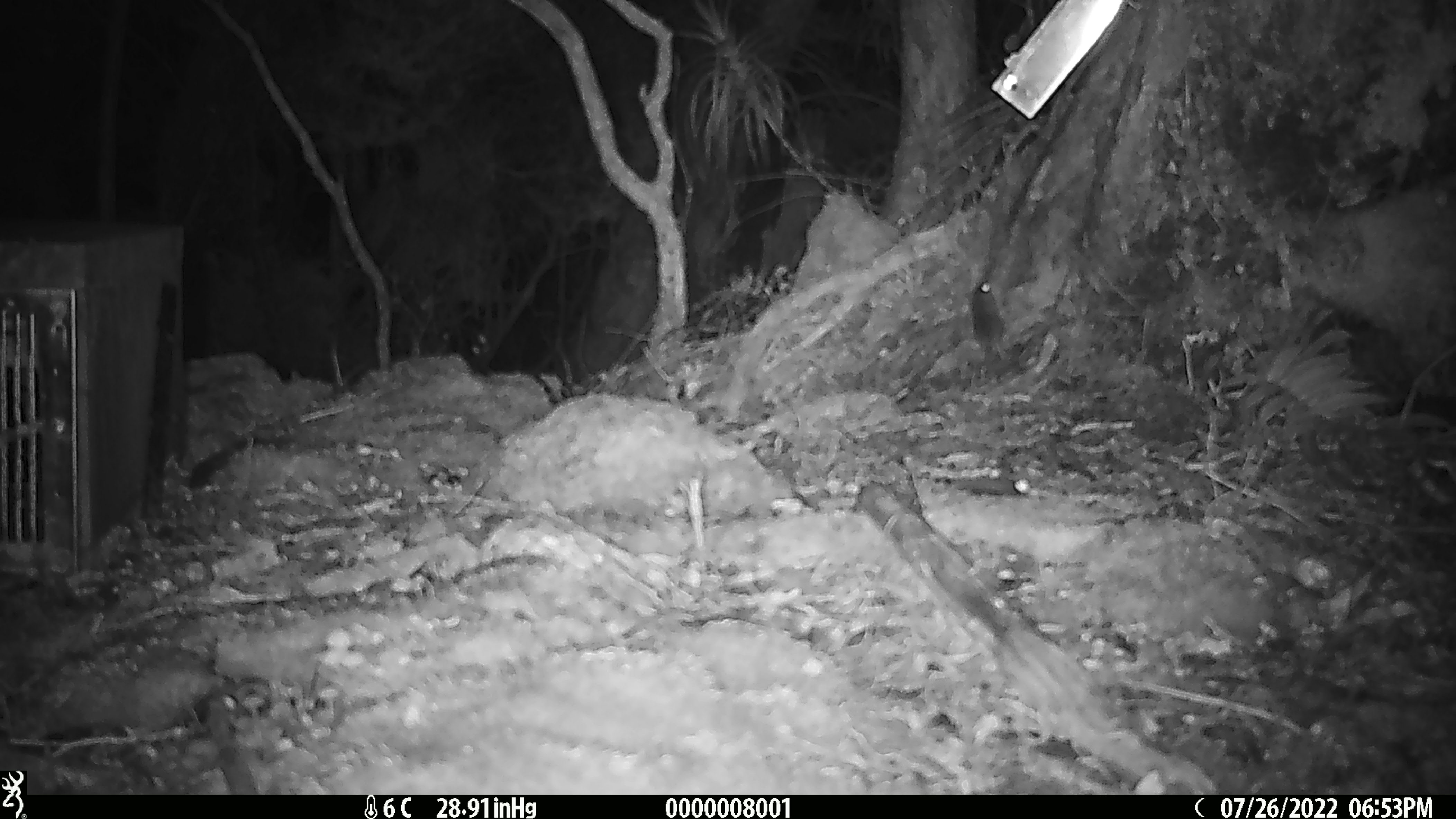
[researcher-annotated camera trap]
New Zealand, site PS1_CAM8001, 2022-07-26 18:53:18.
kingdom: Animalia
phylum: Chordata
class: Mammalia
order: Rodentia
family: Muridae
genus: Mus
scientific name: Mus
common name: mouse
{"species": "mouse (Mus)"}